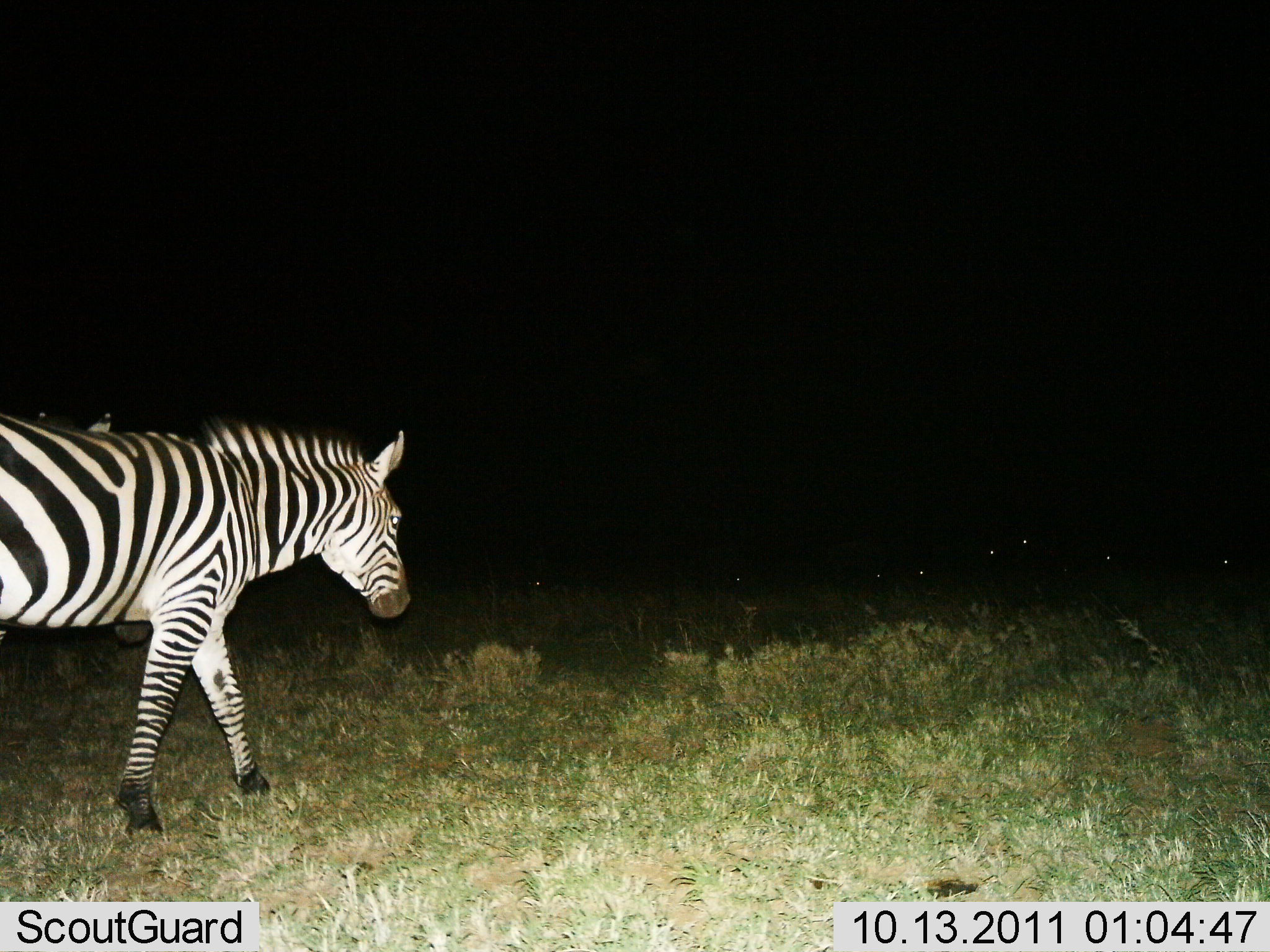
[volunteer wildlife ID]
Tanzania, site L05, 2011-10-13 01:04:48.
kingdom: Animalia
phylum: Chordata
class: Mammalia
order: Perissodactyla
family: Equidae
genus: Equus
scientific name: Equus quagga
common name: plains zebra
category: zebra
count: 1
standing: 18%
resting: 0%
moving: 91%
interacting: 0%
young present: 0%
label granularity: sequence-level